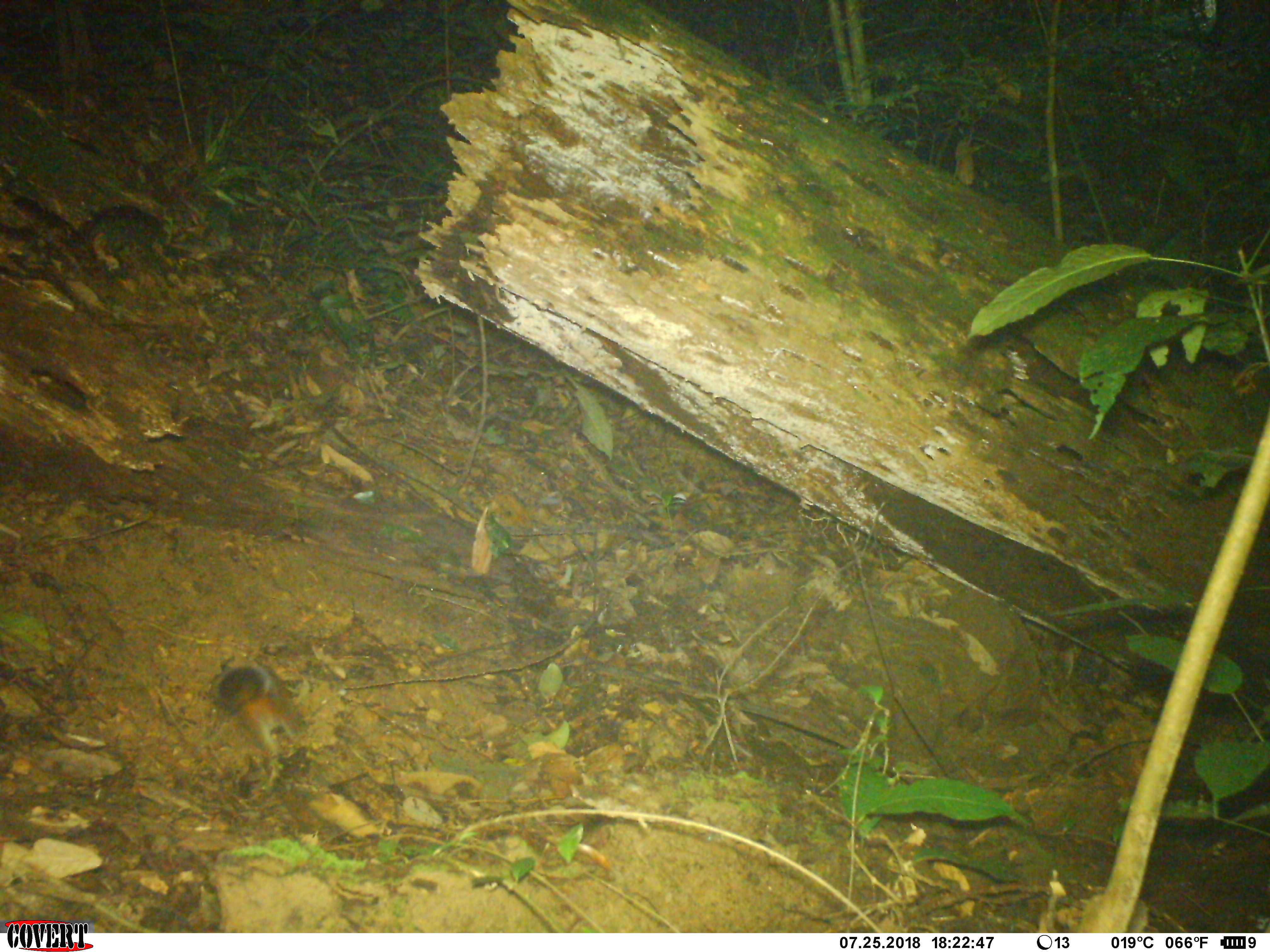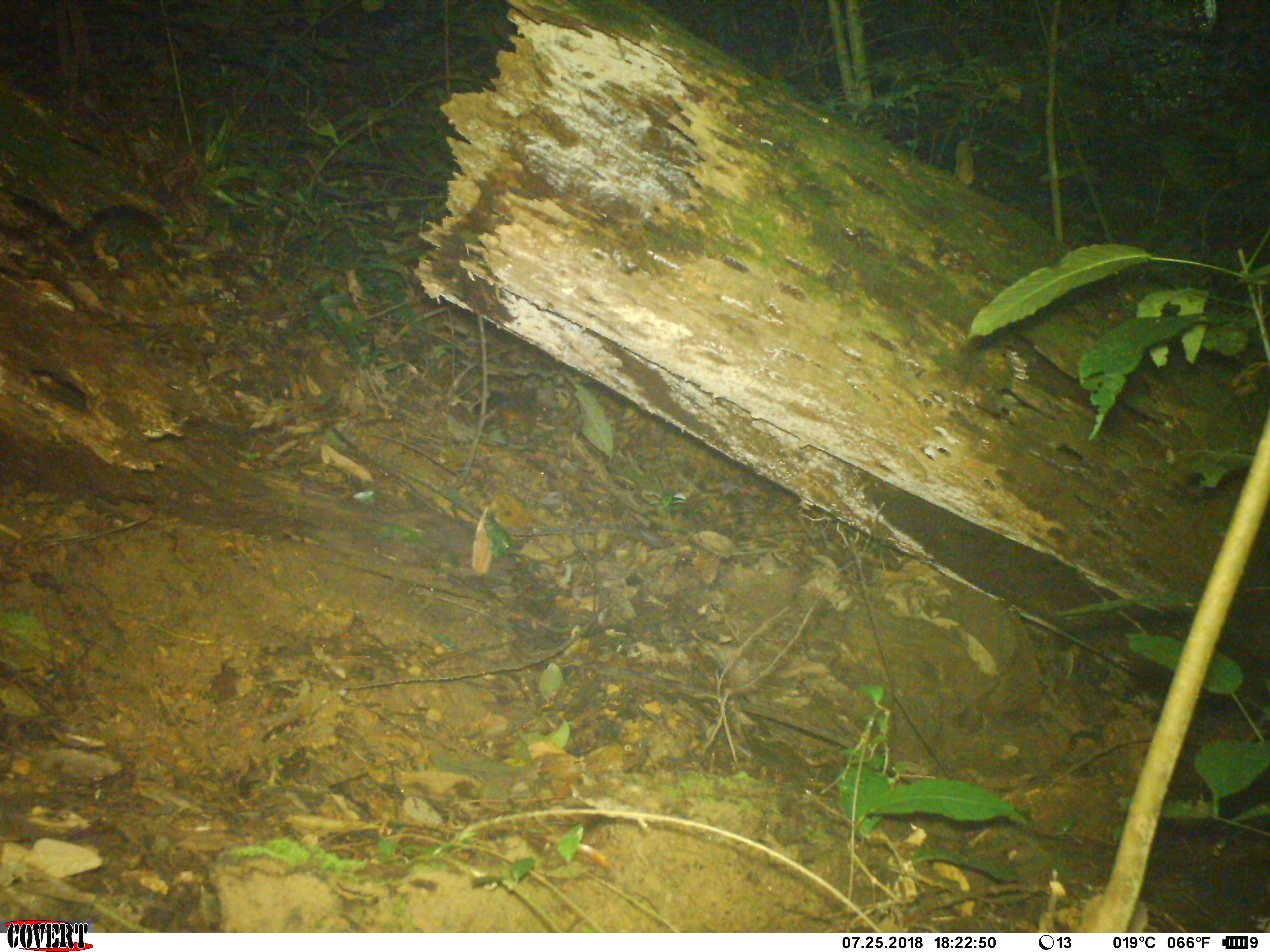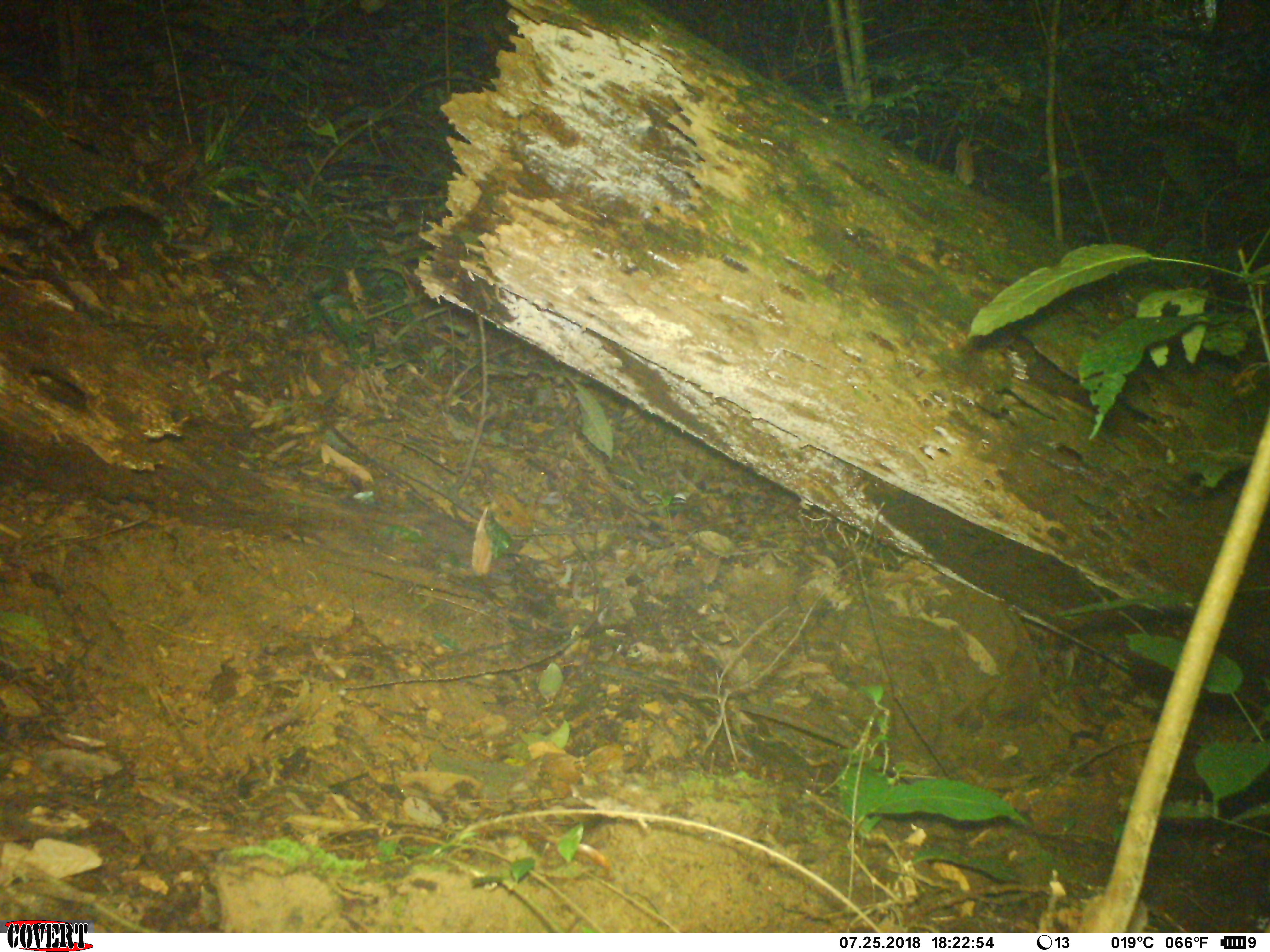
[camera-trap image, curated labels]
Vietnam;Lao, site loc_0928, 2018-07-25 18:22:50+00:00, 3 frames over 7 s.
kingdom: Animalia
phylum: Chordata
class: Mammalia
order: Rodentia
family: Sciuridae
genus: Dremomys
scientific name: Dremomys rufigenis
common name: red-cheeked squirrel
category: red cheeked squirrel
Red cheeked squirrel (red-cheeked squirrel) (Dremomys rufigenis). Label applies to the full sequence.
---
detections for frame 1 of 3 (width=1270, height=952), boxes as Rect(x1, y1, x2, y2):
red cheeked squirrel: Rect(214, 665, 303, 750)